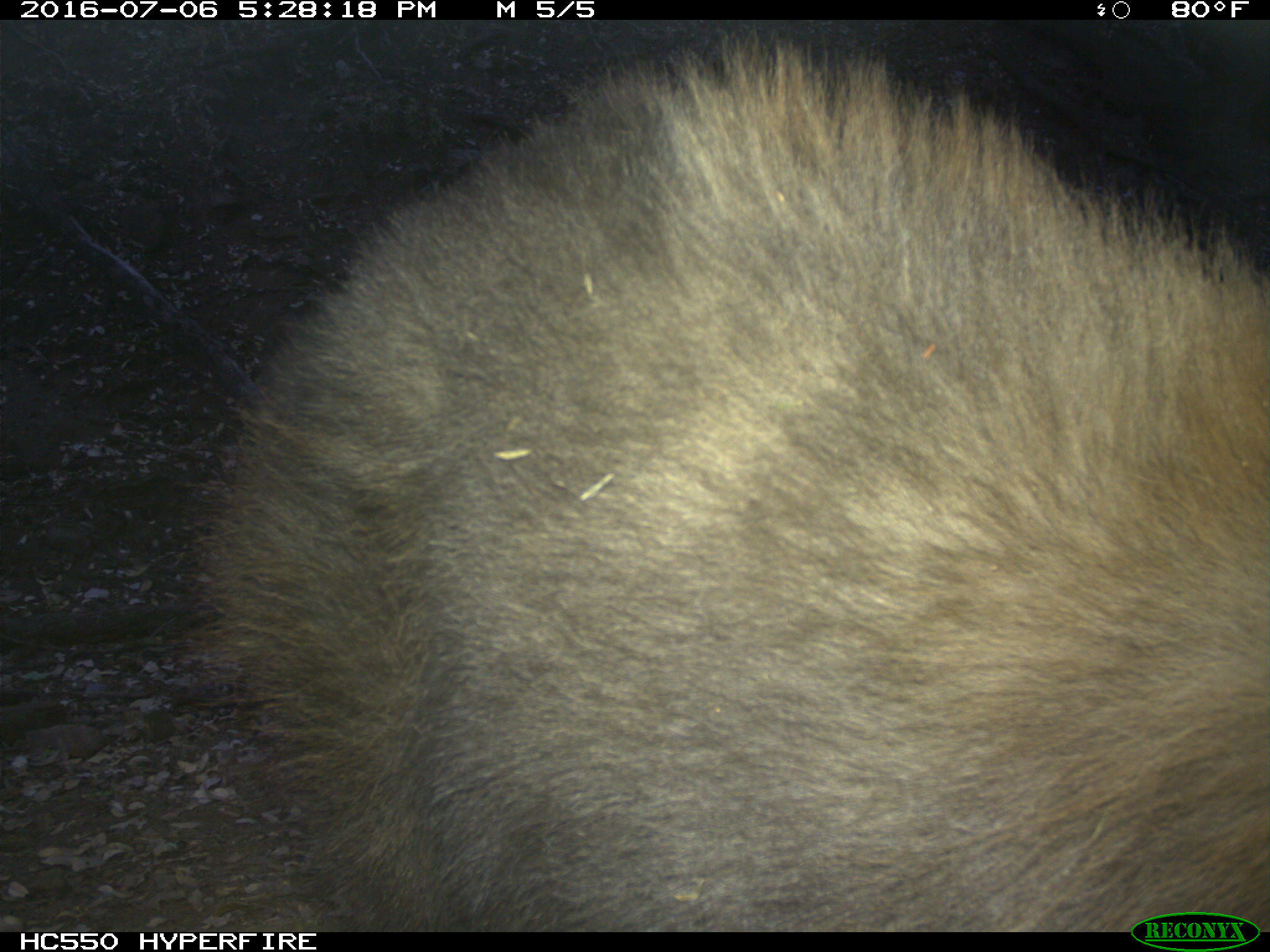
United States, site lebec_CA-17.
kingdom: Animalia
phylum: Chordata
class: Mammalia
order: Carnivora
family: Ursidae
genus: Ursus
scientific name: Ursus americanus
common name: american black bear